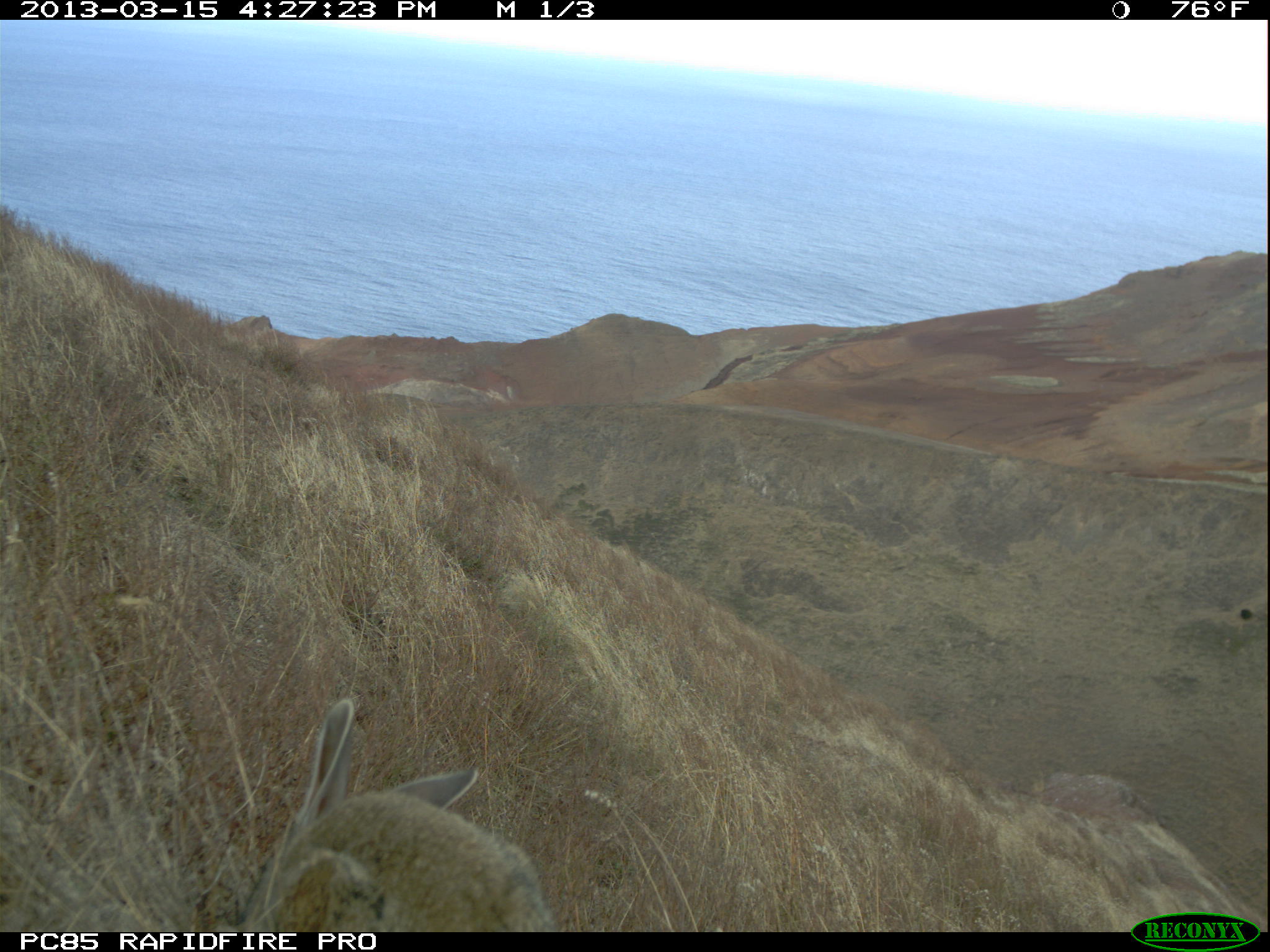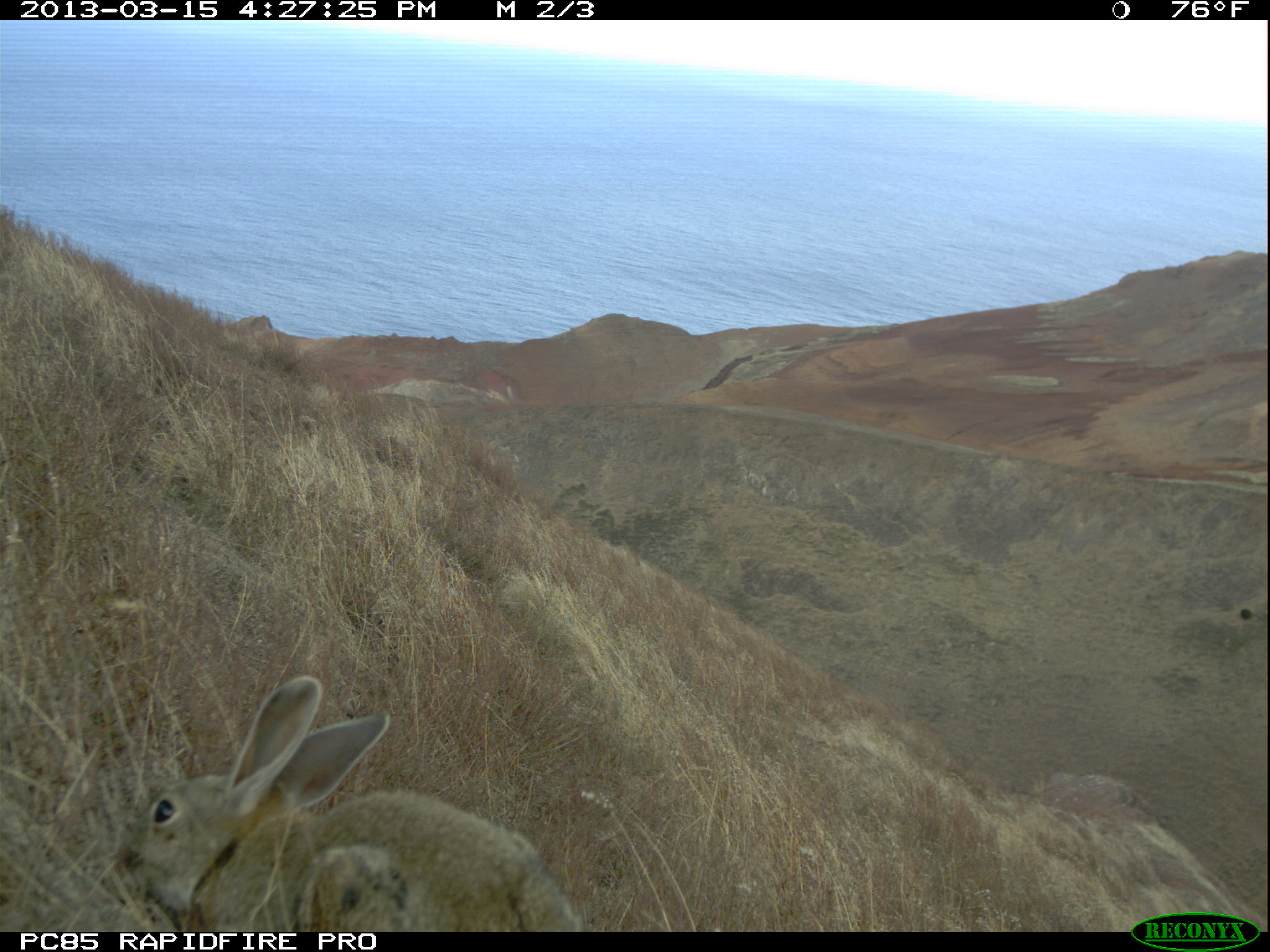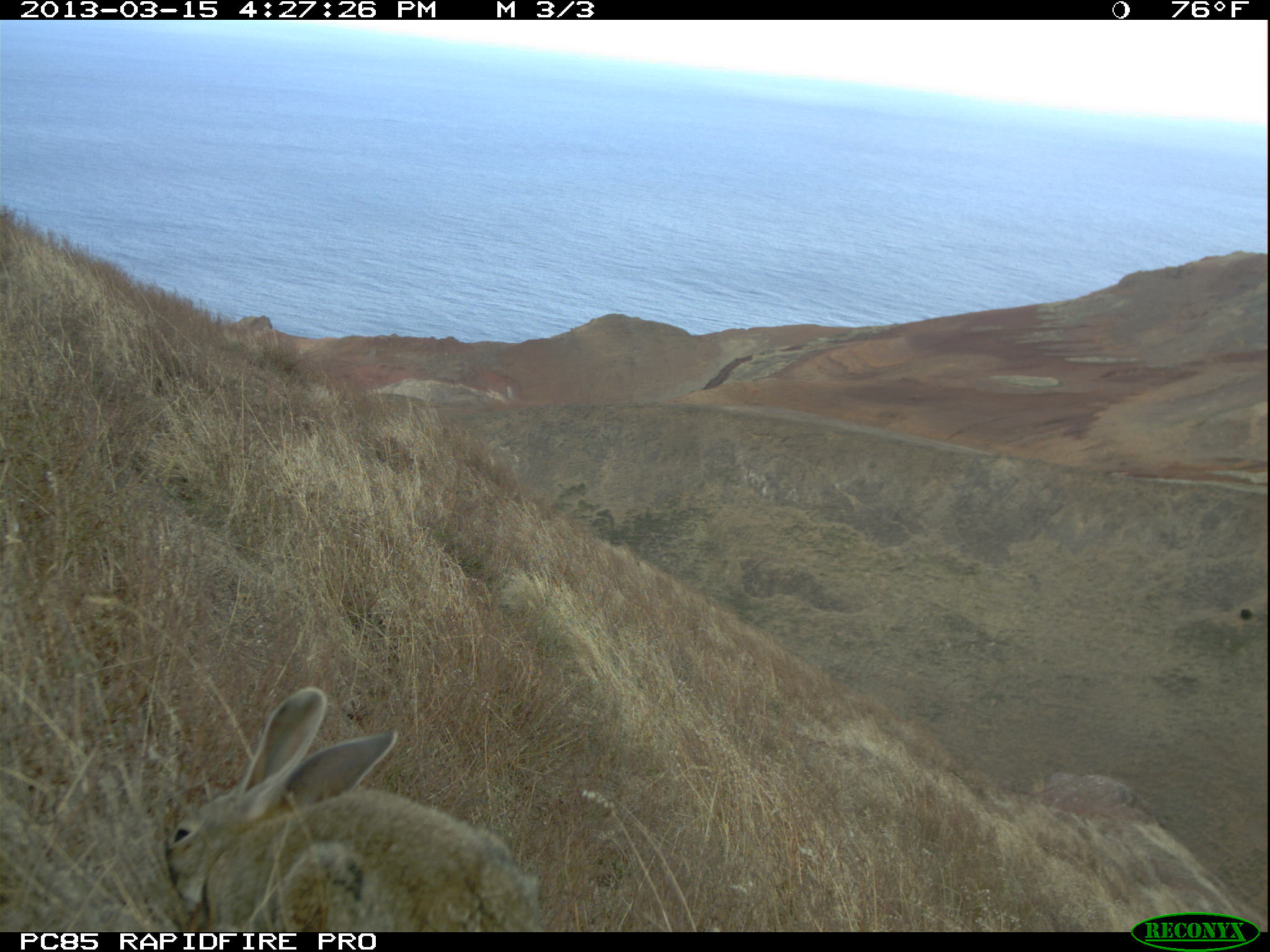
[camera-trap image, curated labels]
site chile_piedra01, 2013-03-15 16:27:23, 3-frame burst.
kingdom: Animalia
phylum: Chordata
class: Mammalia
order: Lagomorpha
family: Leporidae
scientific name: Leporidae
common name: rabbits and hares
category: rabbit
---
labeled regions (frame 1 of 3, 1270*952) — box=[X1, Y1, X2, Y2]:
rabbit: box=[221, 695, 555, 932]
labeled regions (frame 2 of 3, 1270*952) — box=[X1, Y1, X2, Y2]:
rabbit: box=[110, 670, 586, 933]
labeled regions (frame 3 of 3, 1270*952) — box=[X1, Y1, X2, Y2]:
rabbit: box=[154, 683, 541, 930]